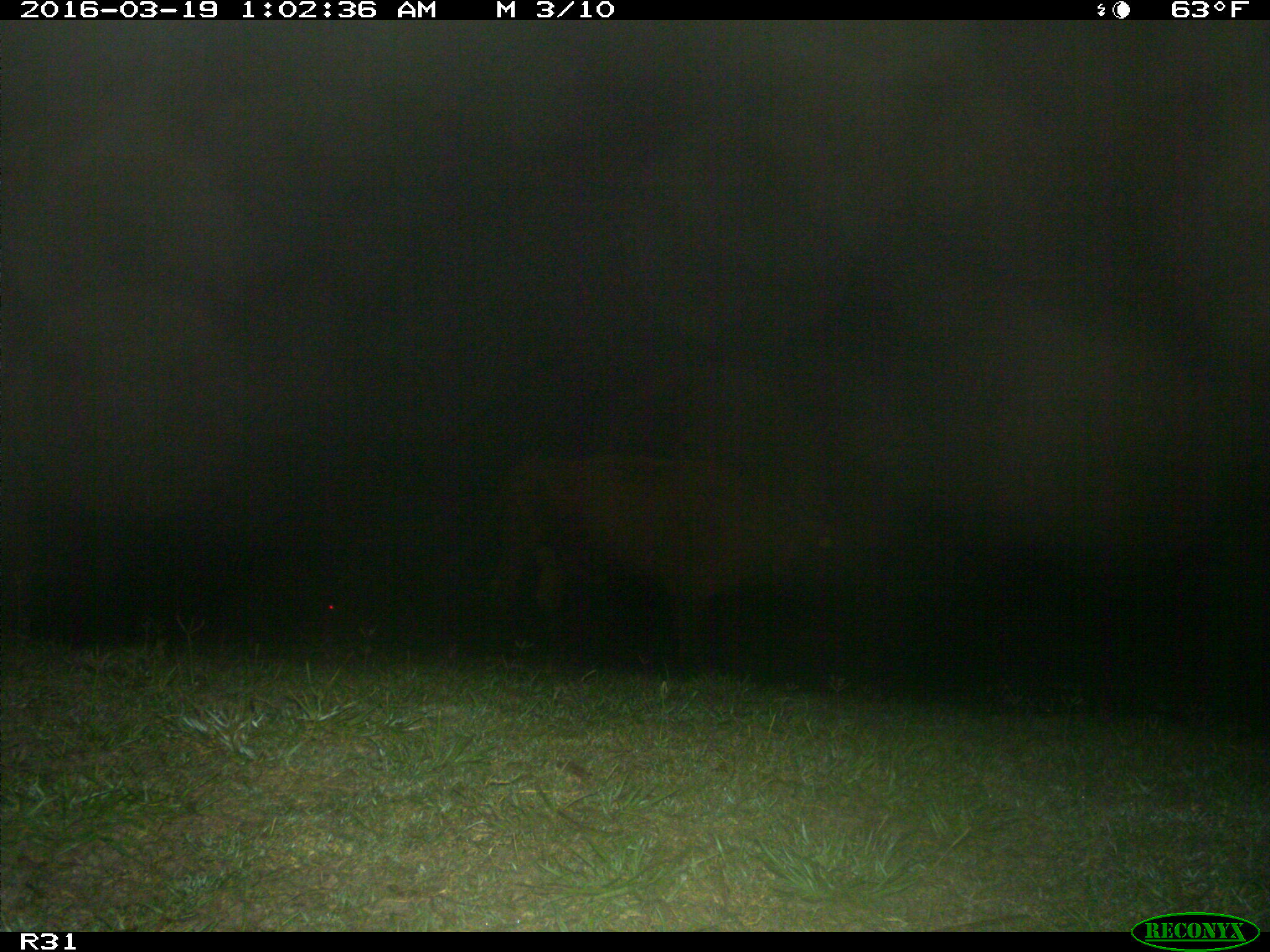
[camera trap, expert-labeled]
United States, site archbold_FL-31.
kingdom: Animalia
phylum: Chordata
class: Mammalia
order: Artiodactyla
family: Bovidae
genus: Bos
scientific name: Bos taurus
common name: domestic cow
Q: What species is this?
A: Bos taurus (domestic cow).